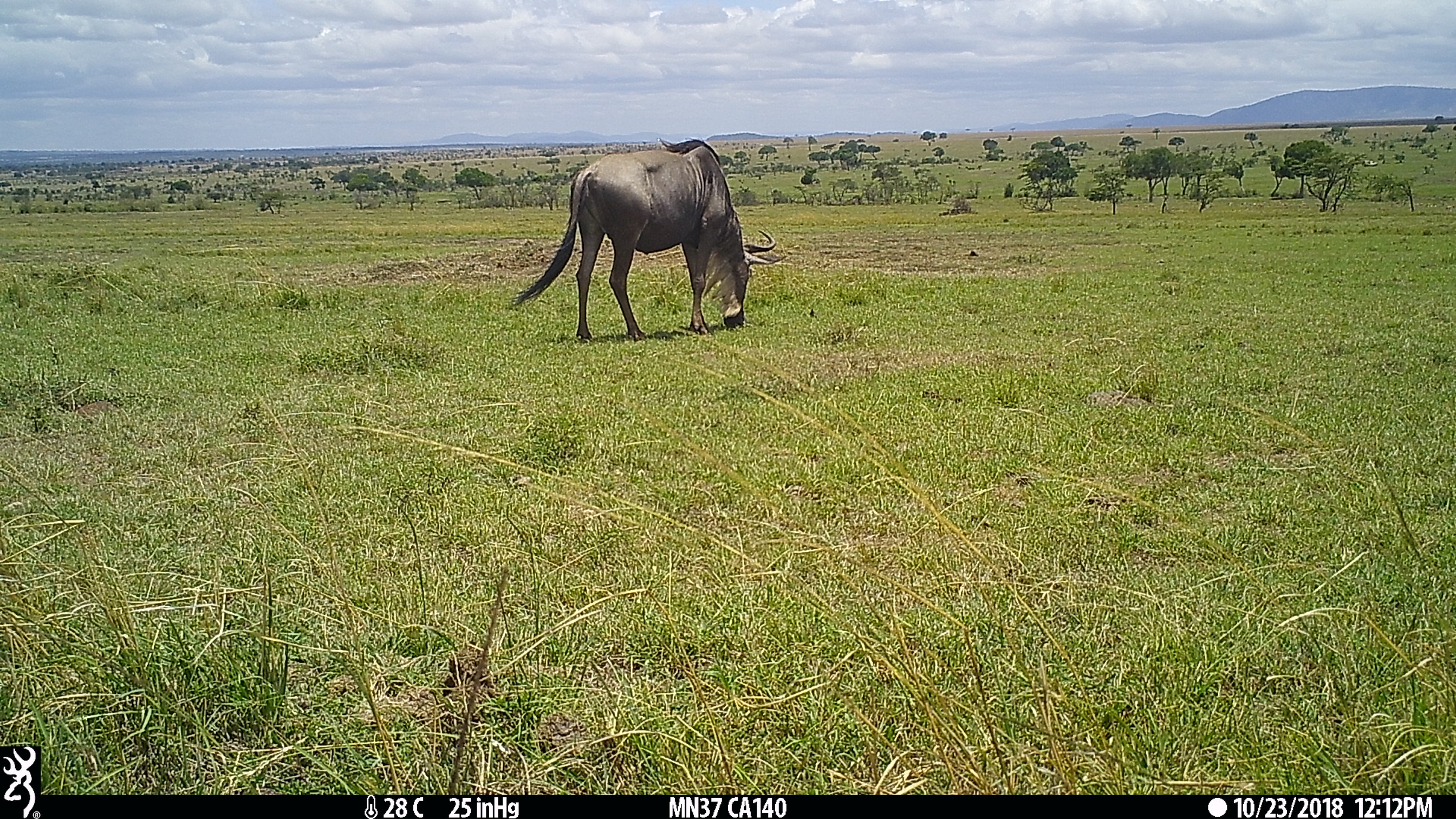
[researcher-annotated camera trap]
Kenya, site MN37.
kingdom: Animalia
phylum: Chordata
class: Mammalia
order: Artiodactyla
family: Bovidae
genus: Connochaetes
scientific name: Connochaetes taurinus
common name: blue wildebeest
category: wildebeest